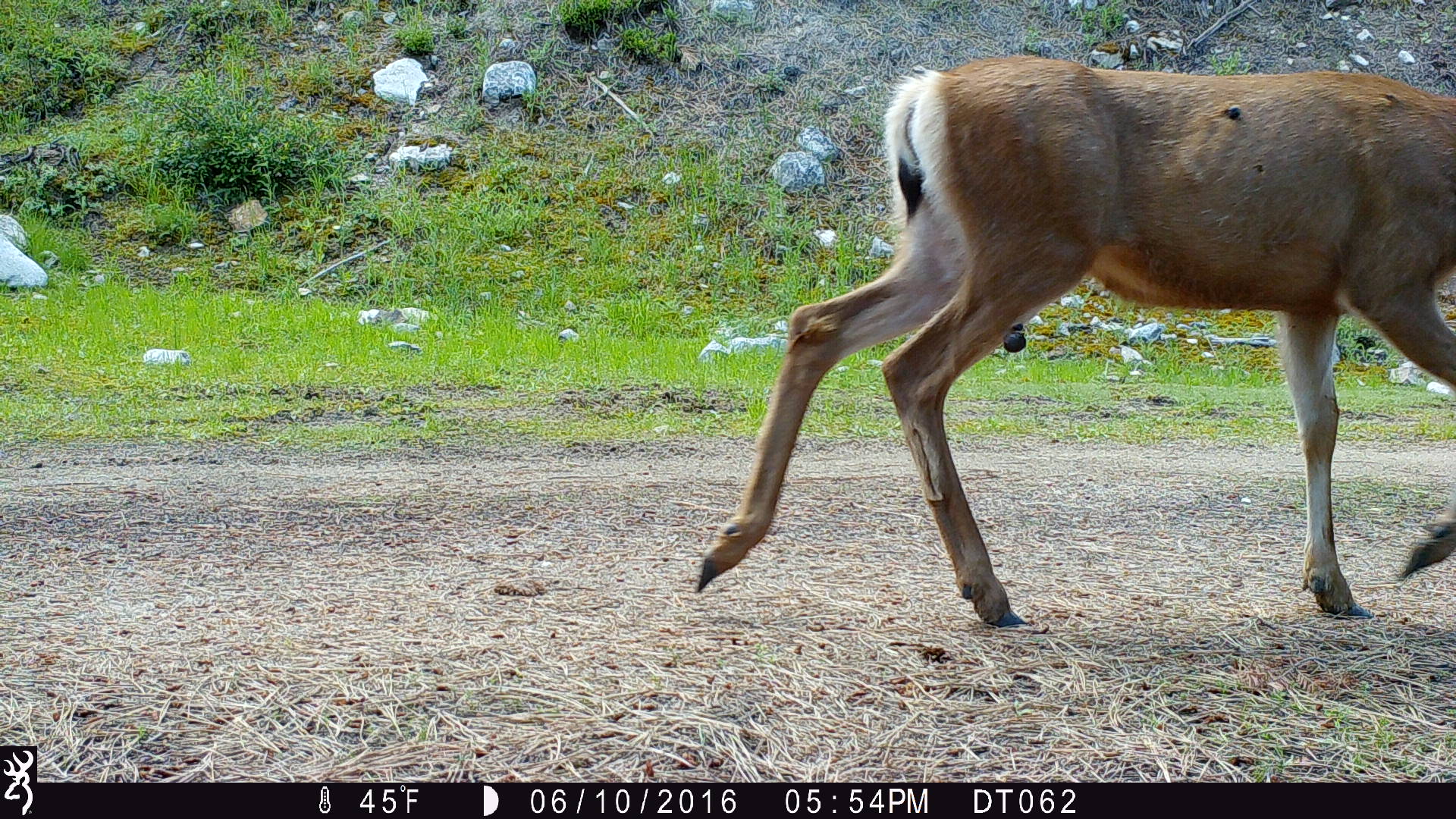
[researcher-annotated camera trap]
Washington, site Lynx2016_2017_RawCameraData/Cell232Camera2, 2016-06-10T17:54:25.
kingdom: Animalia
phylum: Chordata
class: Mammalia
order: Artiodactyla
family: Cervidae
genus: Odocoileus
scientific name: Odocoileus hemionus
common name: mule deer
Odocoileus hemionus (mule deer). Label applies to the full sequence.